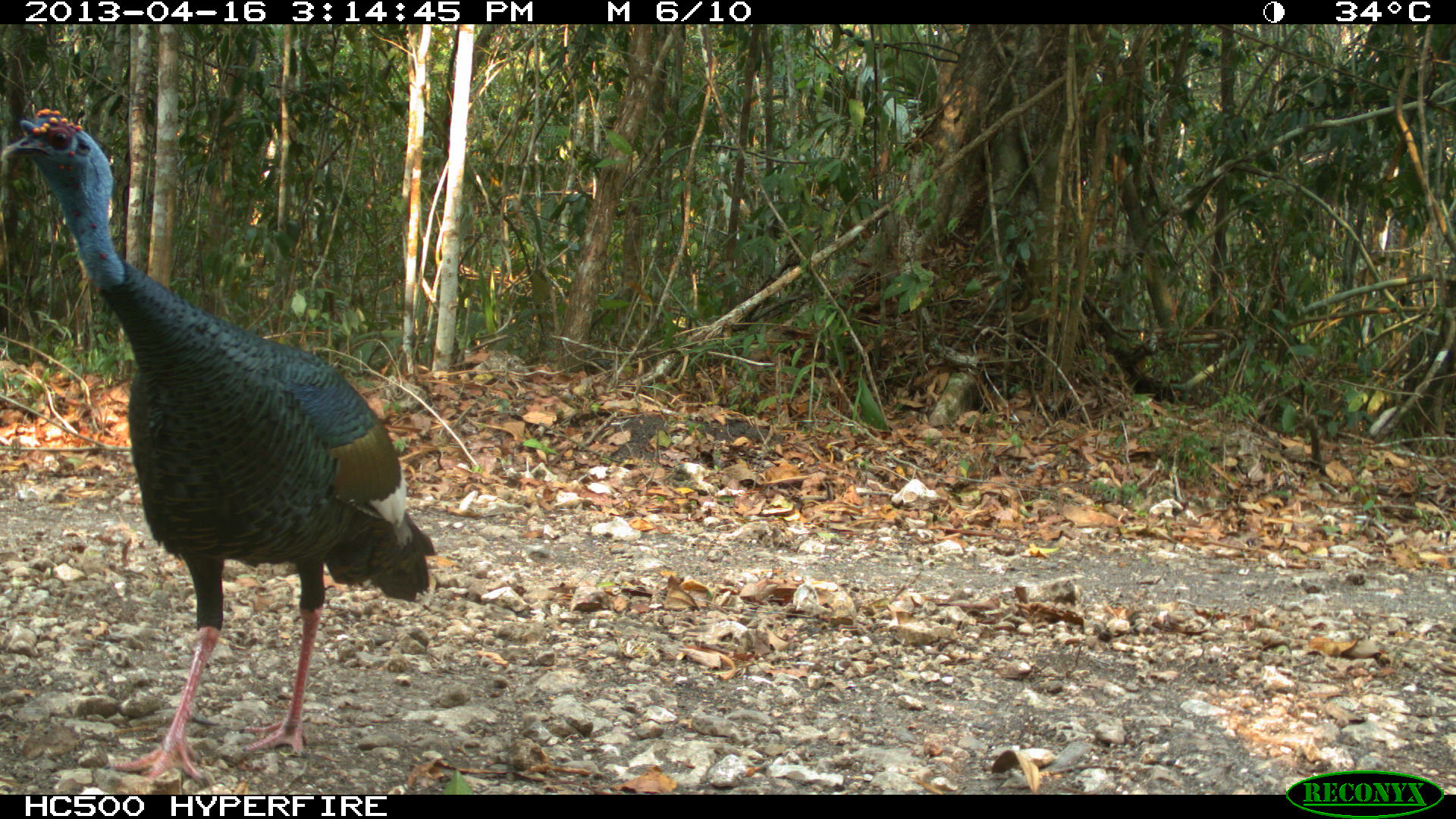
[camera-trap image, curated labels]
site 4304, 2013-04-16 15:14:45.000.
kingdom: Animalia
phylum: Chordata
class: Aves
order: Galliformes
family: Phasianidae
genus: Meleagris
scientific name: Meleagris ocellata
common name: ocellated turkey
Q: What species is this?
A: Meleagris ocellata (ocellated turkey).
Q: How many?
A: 1.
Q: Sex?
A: Male.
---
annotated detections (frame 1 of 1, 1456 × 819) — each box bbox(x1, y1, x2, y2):
meleagris ocellata: bbox(1, 106, 434, 790)